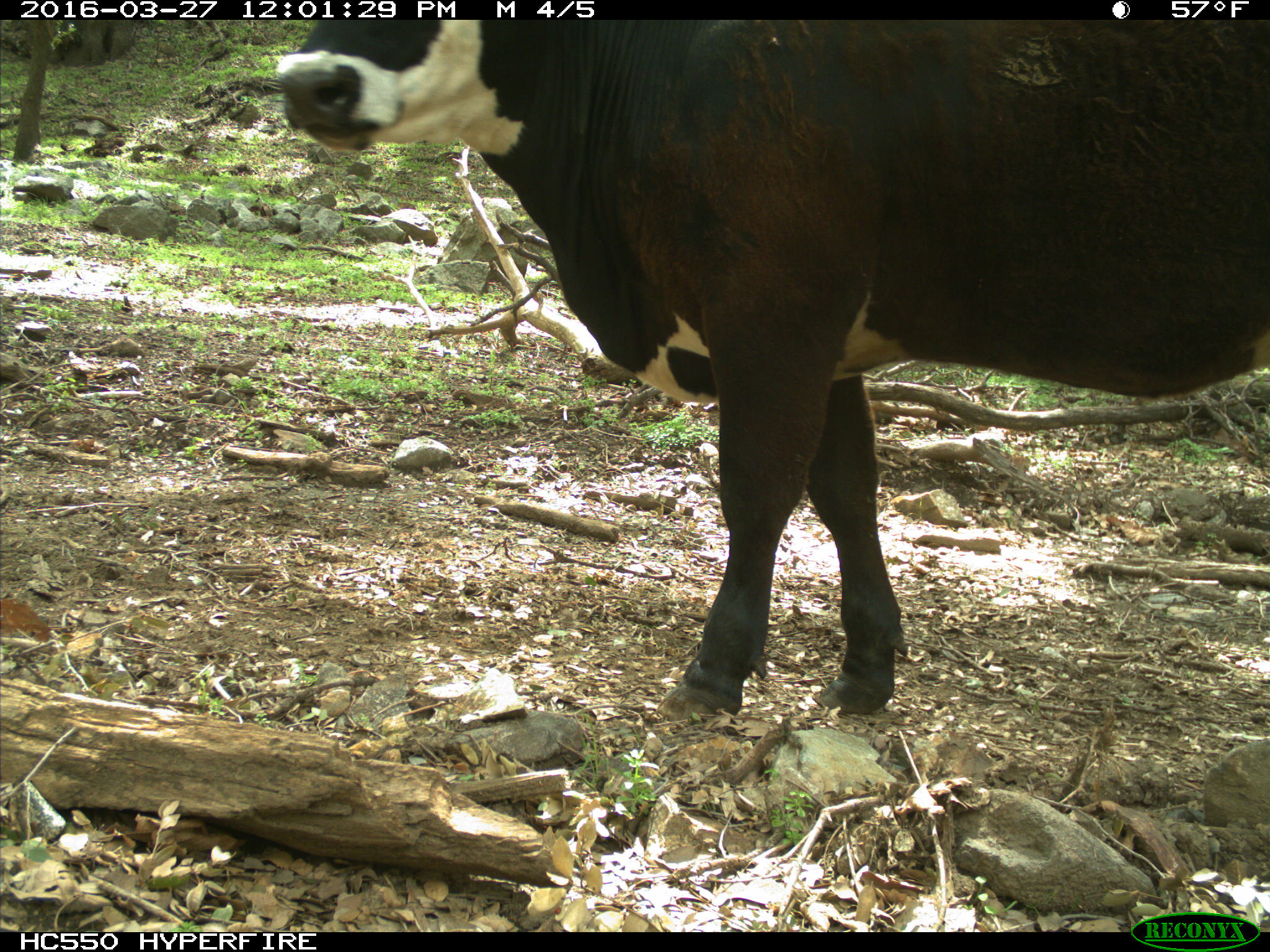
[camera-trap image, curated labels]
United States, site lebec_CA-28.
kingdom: Animalia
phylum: Chordata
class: Mammalia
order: Artiodactyla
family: Bovidae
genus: Bos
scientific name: Bos taurus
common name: domestic cow